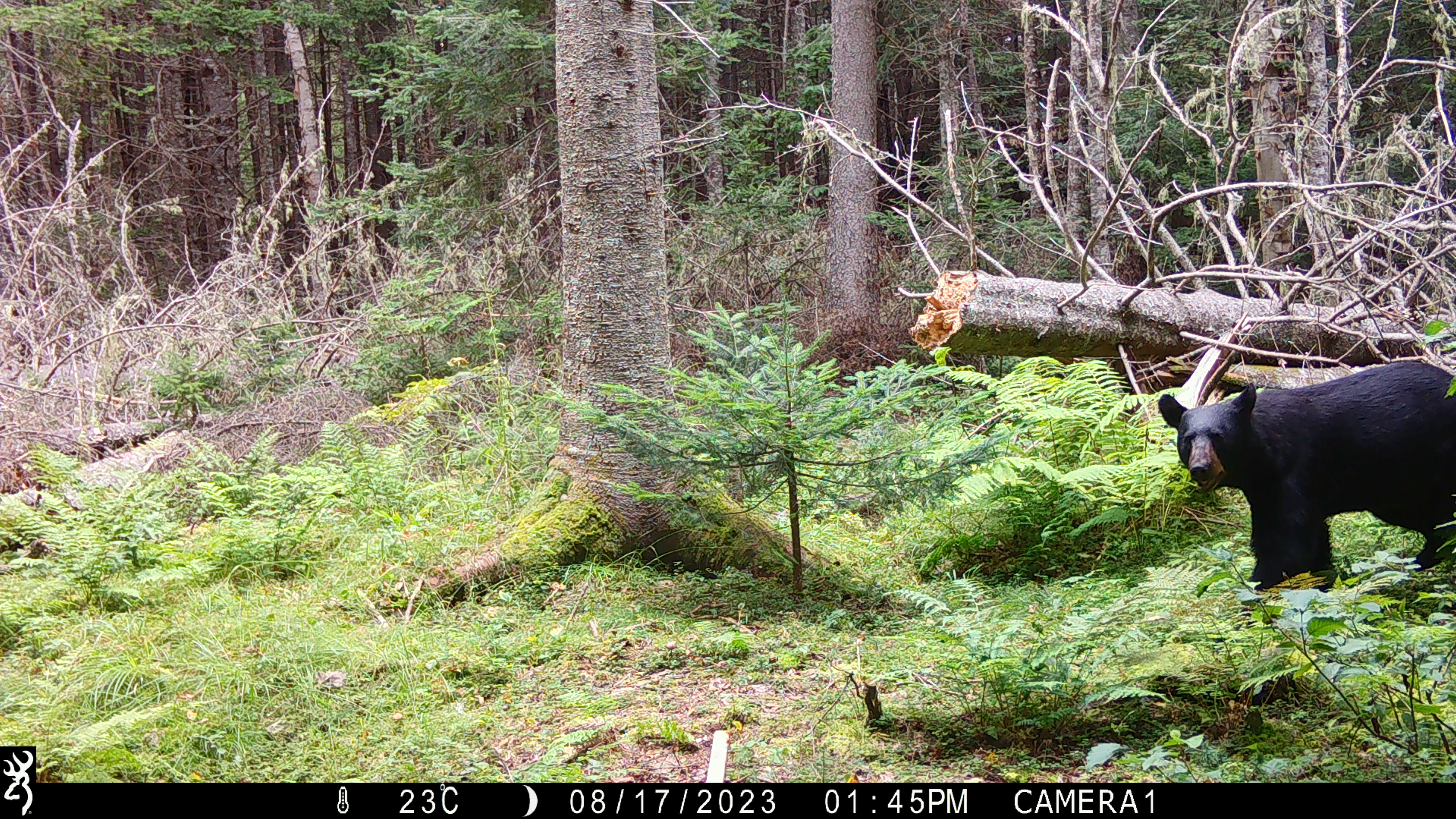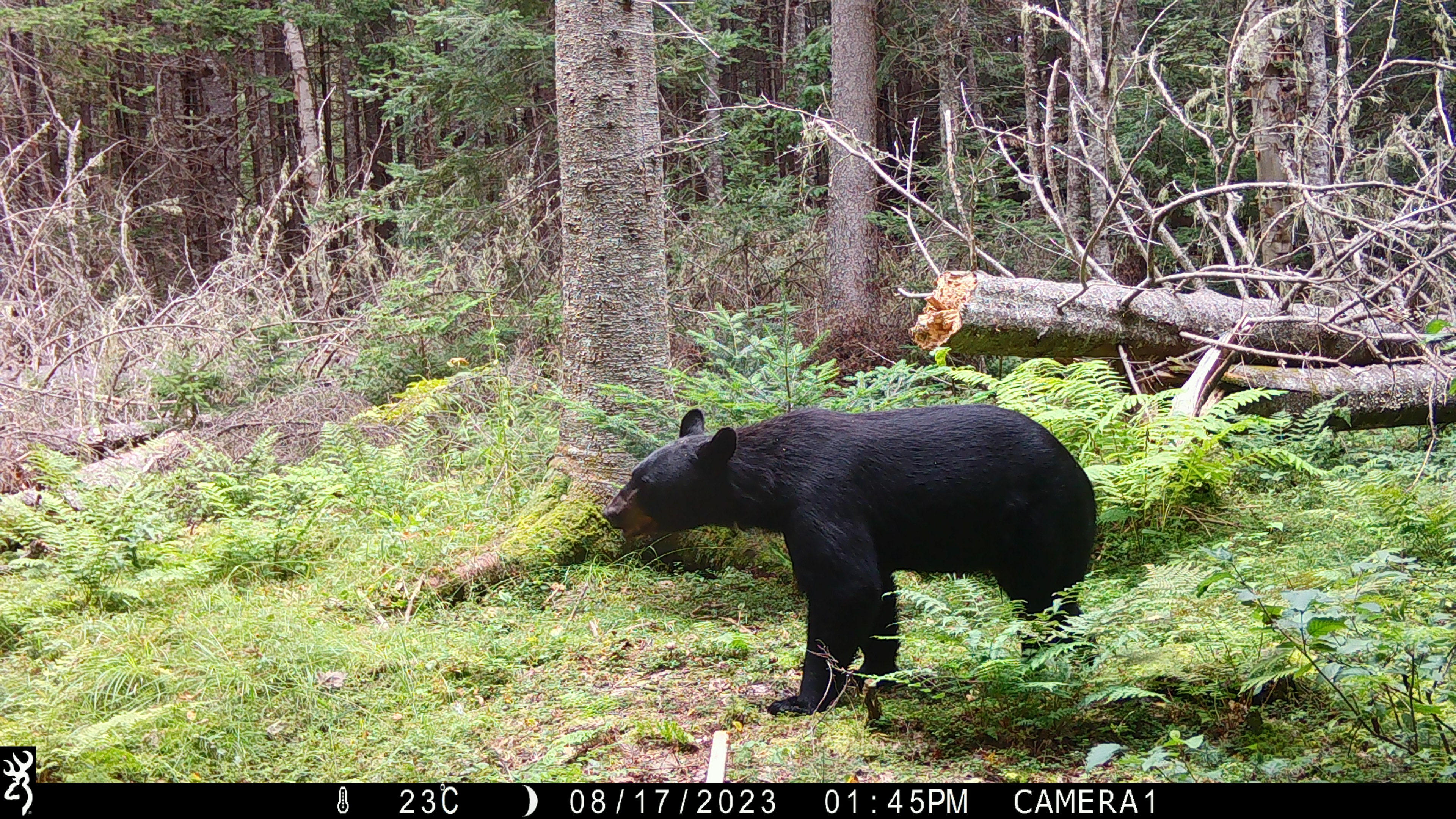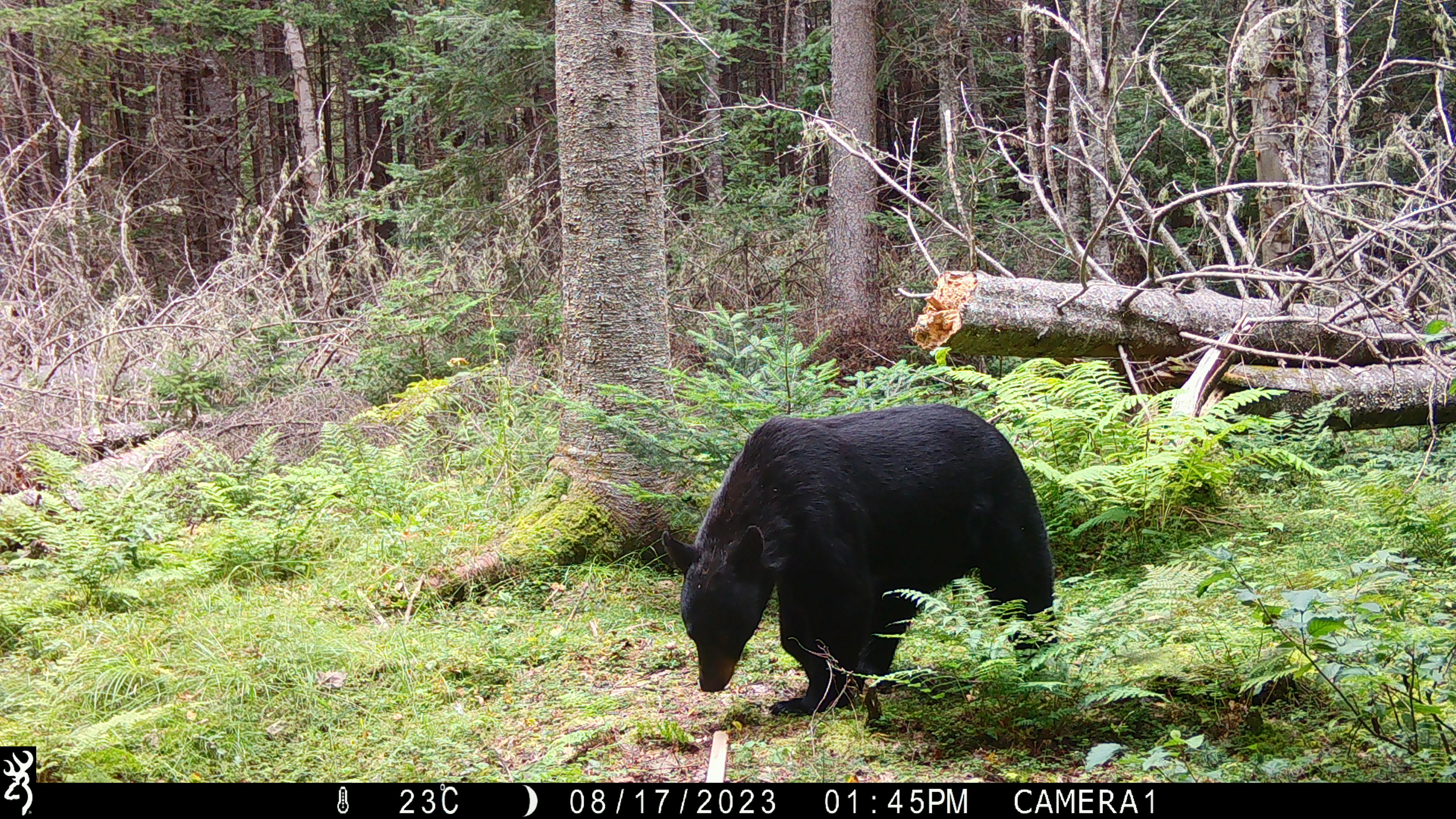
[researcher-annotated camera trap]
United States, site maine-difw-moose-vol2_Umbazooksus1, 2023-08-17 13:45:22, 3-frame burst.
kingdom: Animalia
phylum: Chordata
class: Mammalia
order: Carnivora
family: Ursidae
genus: Ursus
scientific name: Ursus americanus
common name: black bear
Black bear (Ursus americanus).